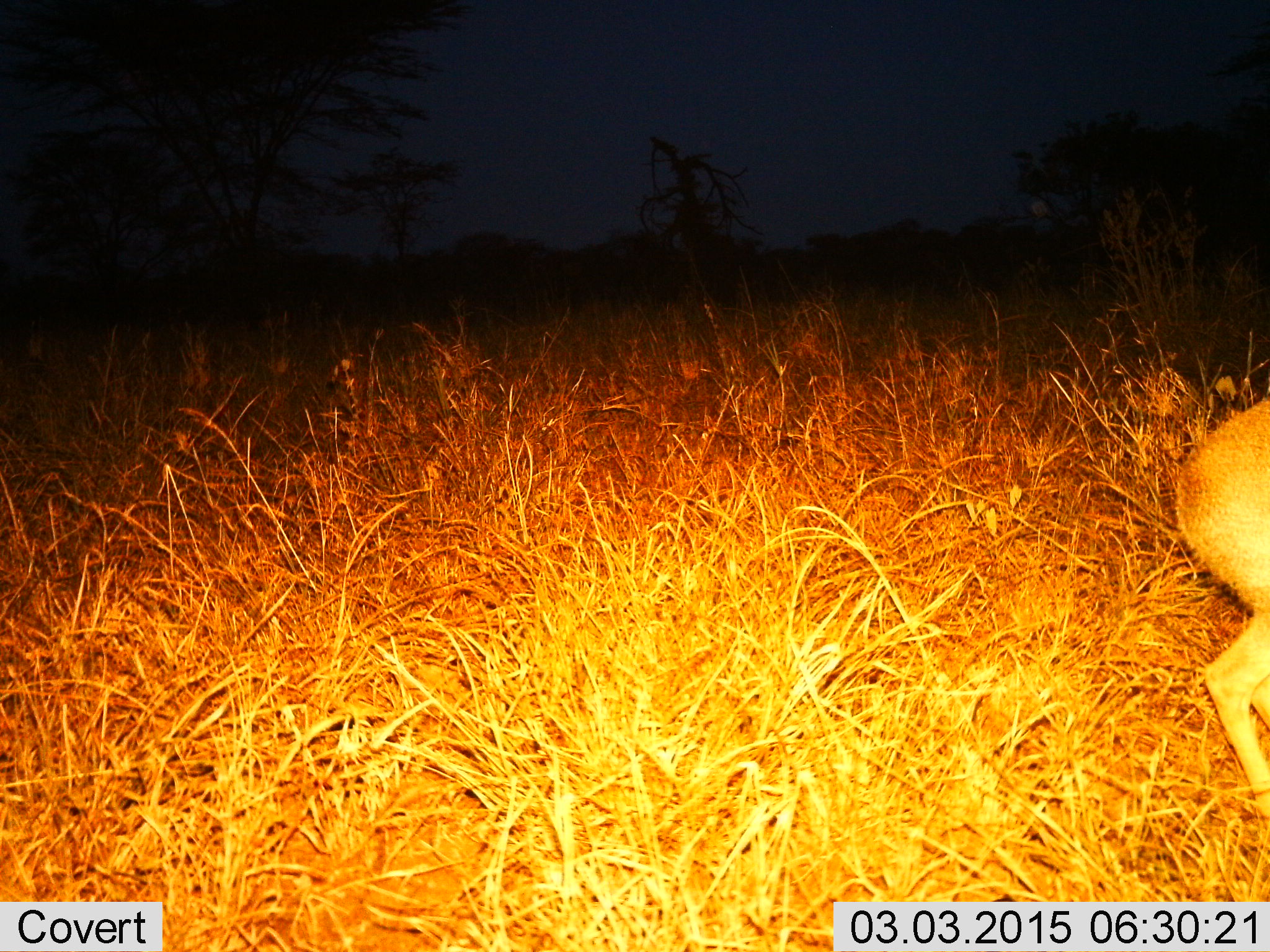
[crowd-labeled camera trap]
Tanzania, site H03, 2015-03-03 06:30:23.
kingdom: Animalia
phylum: Chordata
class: Mammalia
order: Artiodactyla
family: Bovidae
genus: Madoqua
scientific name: Madoqua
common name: dikdik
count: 1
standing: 40%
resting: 0%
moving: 60%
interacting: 0%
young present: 0%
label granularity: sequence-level